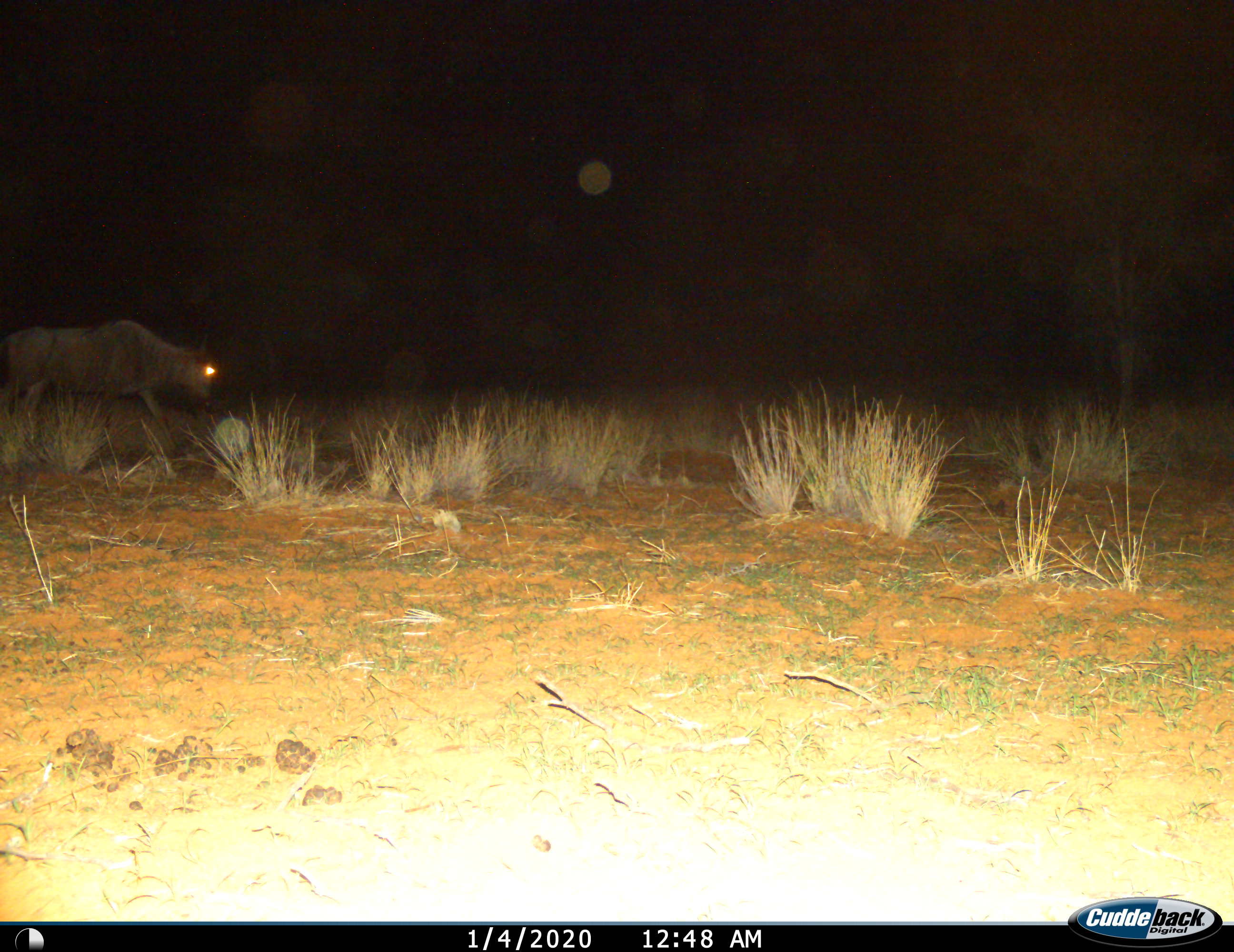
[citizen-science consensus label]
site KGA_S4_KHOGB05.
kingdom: Animalia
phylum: Chordata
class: Mammalia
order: Artiodactyla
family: Bovidae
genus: Connochaetes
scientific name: Connochaetes taurinus taurinus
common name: blue wildebeest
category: wildebeestblue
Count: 1.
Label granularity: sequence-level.